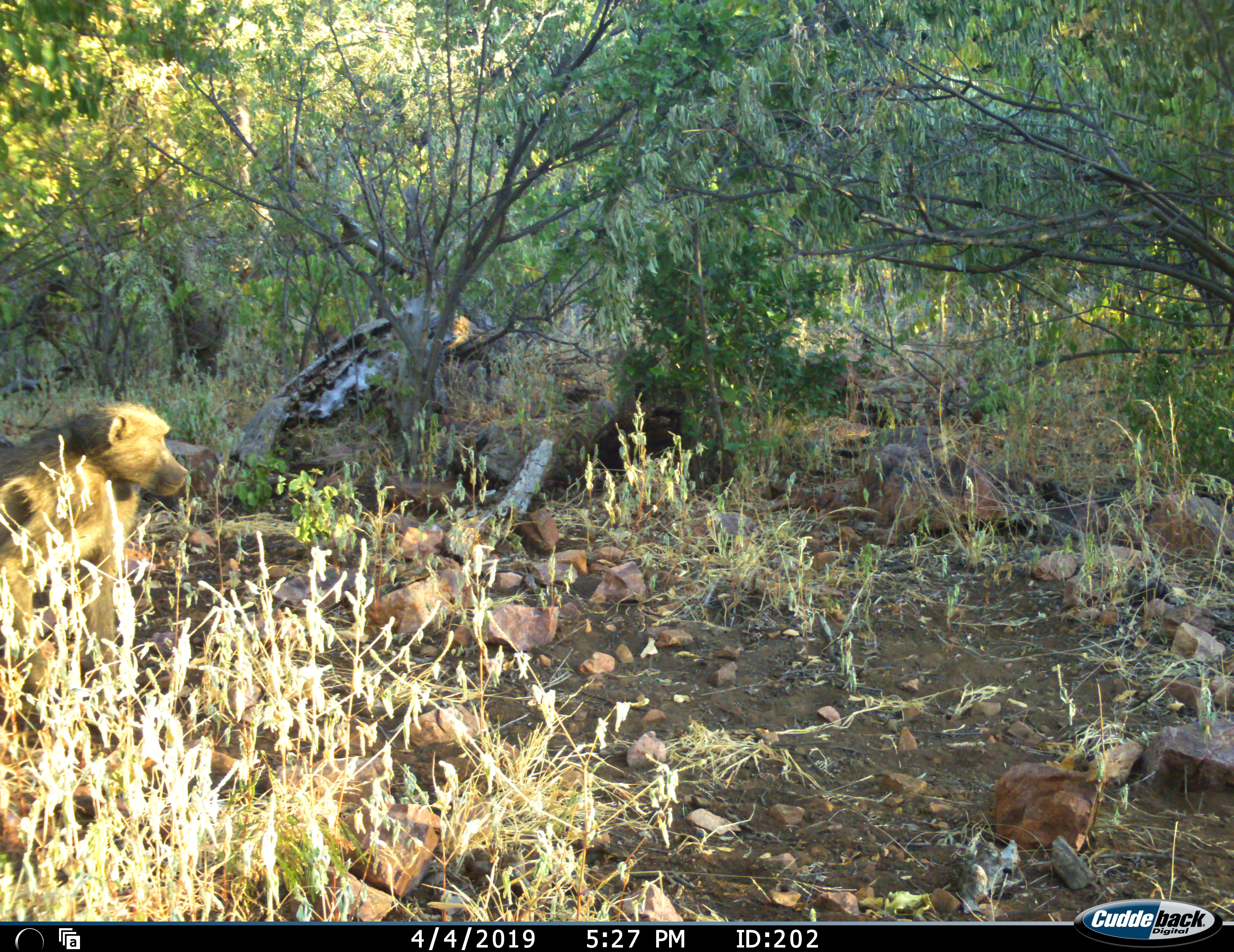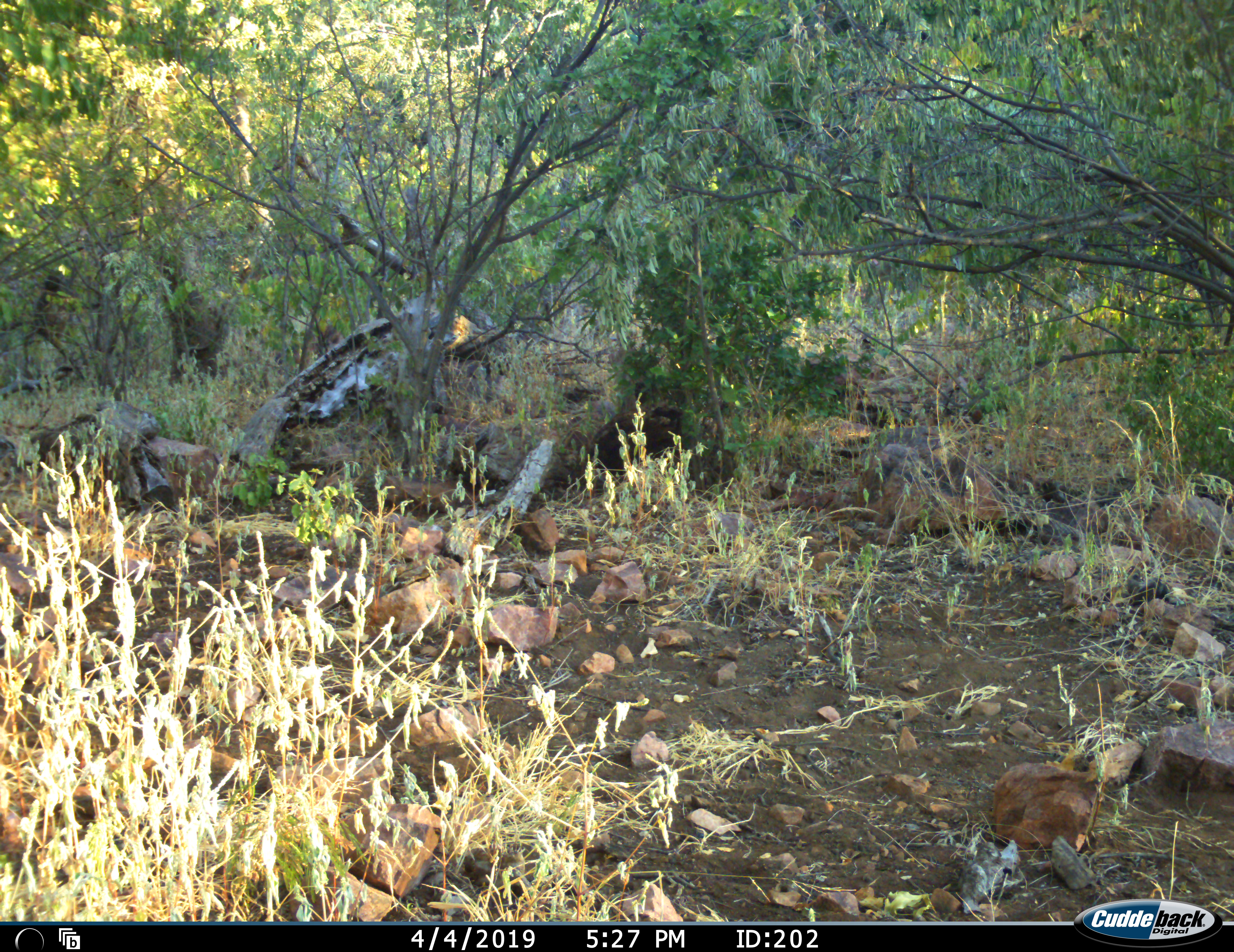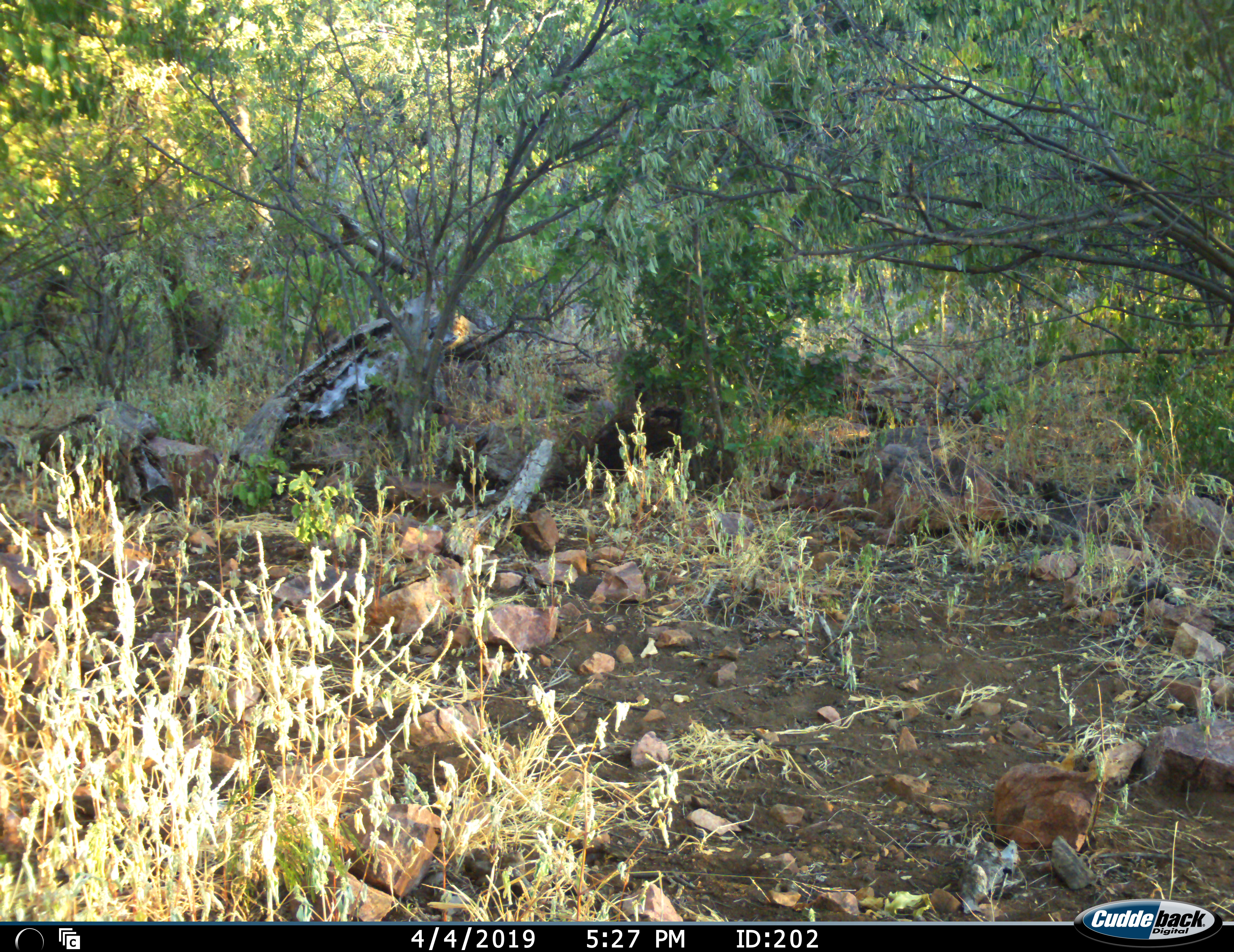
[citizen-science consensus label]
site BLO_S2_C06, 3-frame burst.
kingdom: Animalia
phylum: Chordata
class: Mammalia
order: Primates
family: Cercopithecidae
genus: Papio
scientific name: Papio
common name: baboon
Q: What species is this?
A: Baboon (Papio).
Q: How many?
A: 1.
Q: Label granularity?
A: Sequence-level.